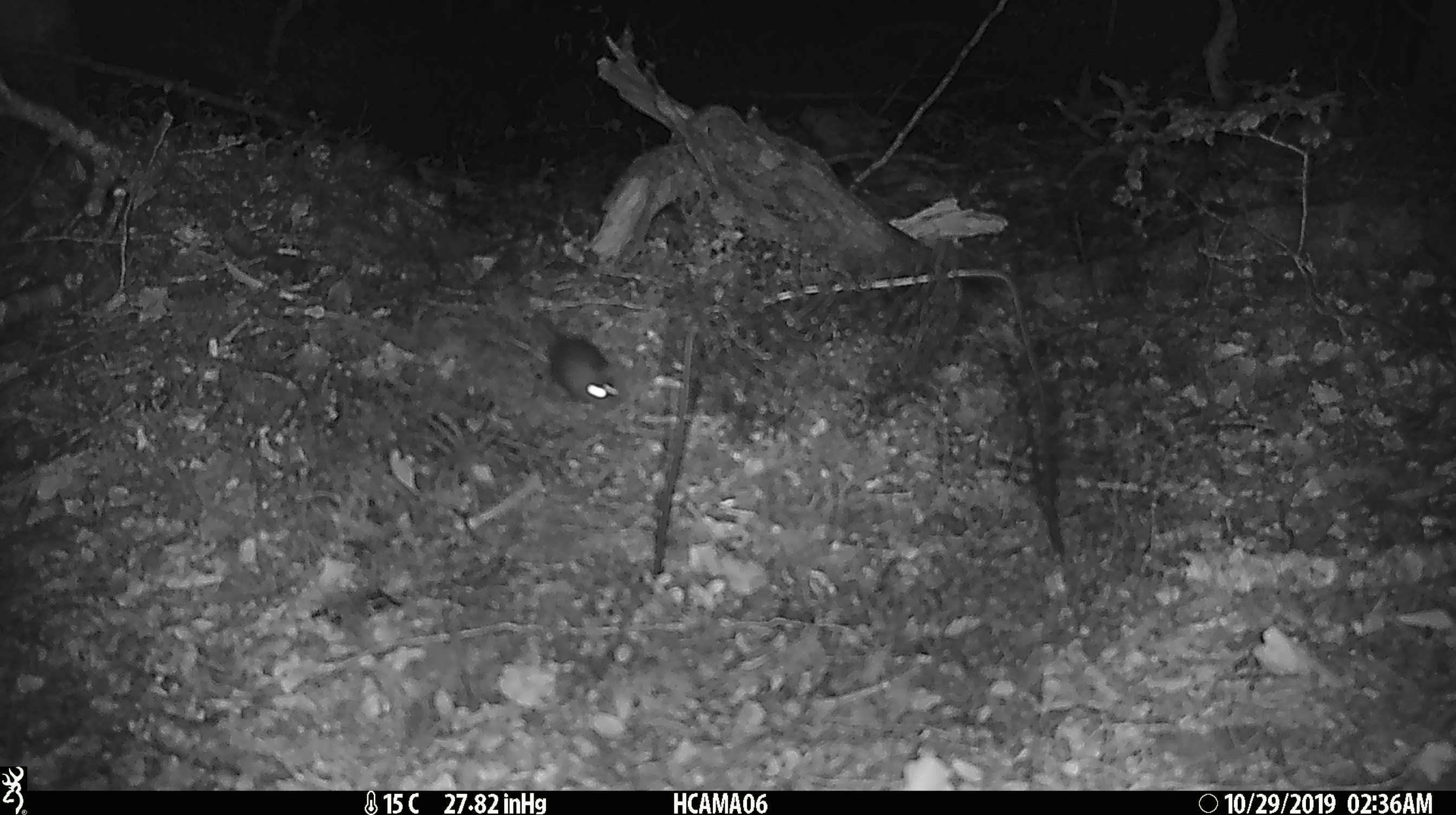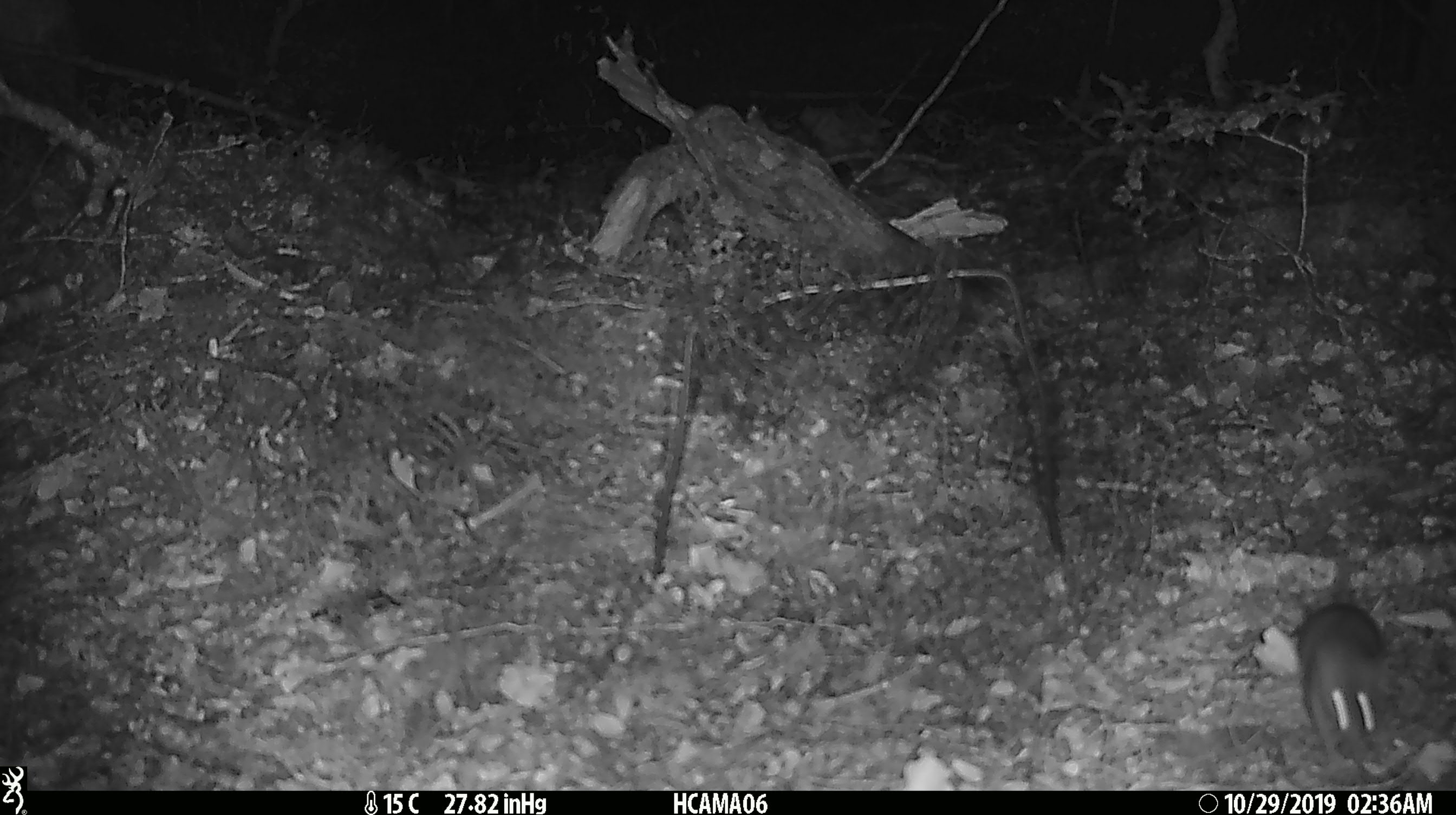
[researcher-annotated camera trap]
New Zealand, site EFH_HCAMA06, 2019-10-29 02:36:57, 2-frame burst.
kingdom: Animalia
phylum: Chordata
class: Mammalia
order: Rodentia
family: Muridae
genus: Mus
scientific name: Mus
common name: mouse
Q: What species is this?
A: Mouse (Mus).